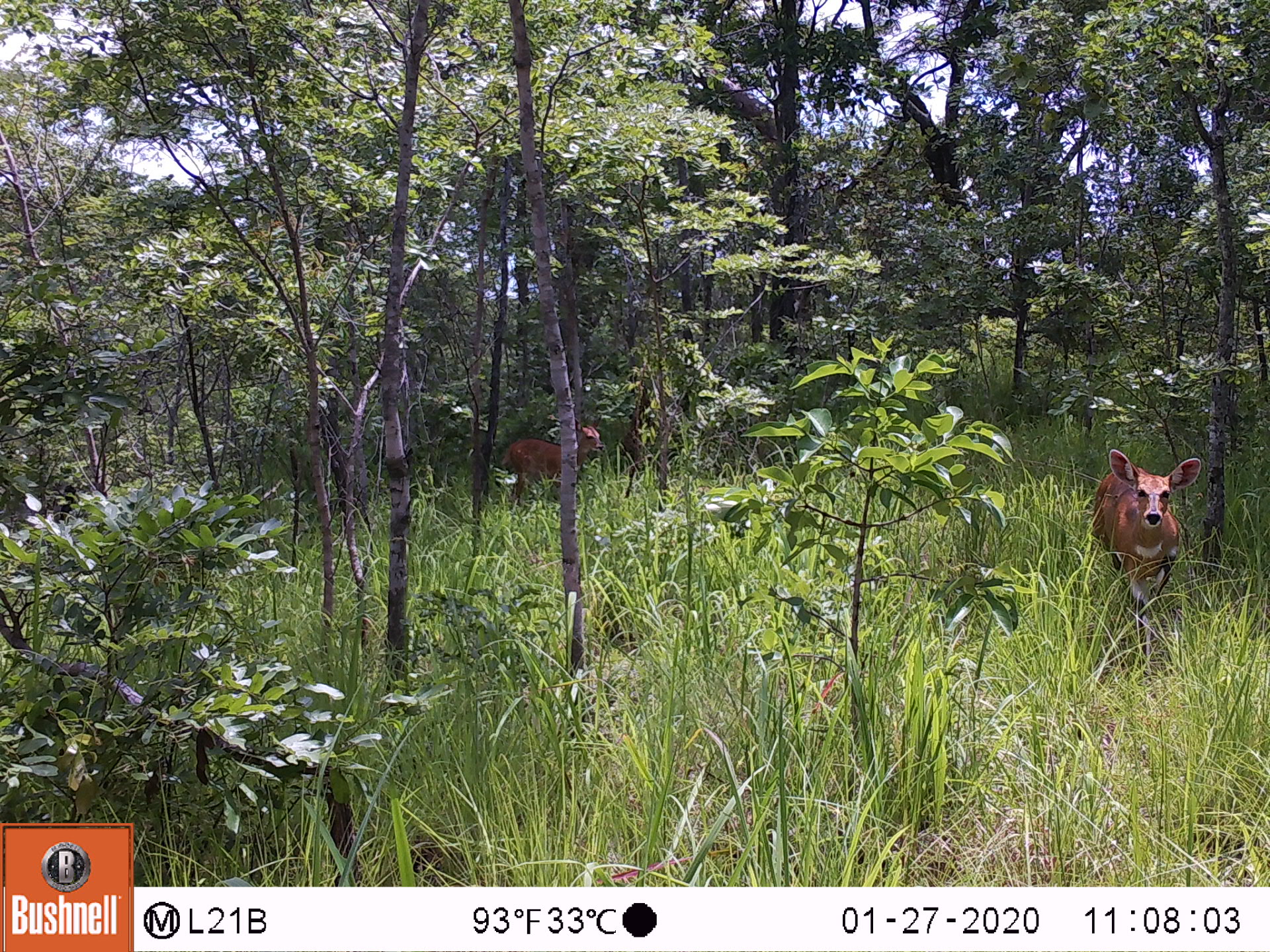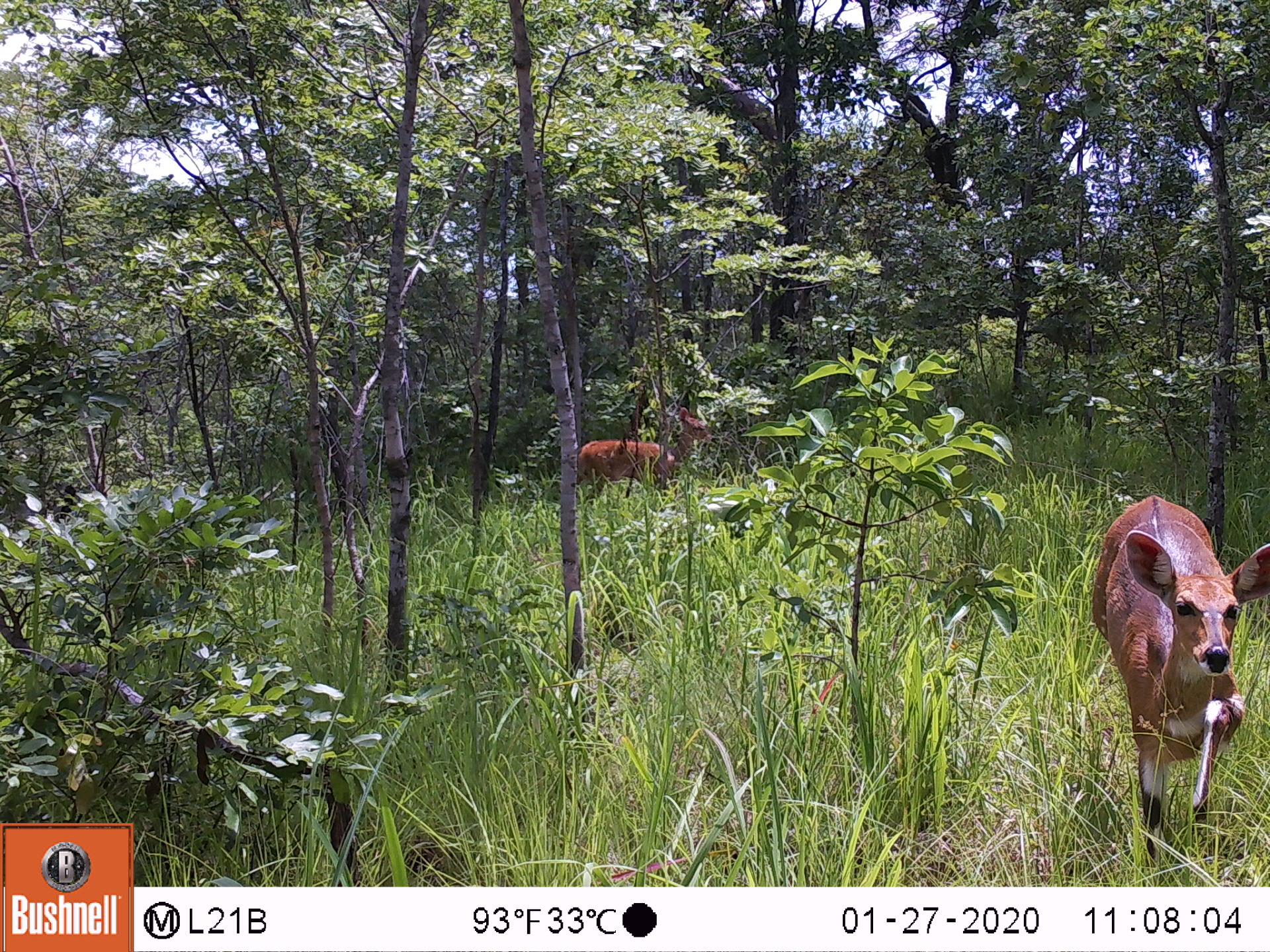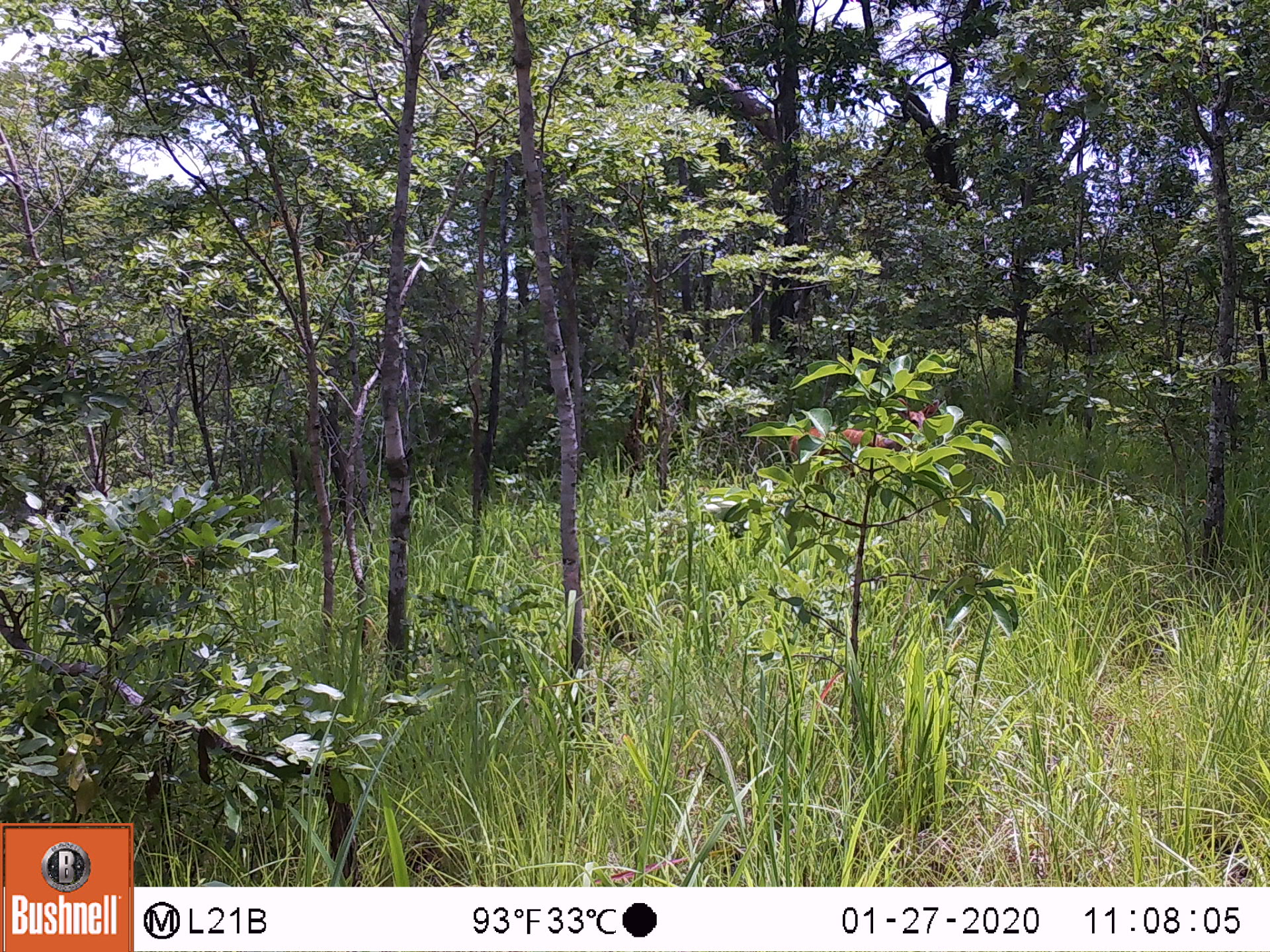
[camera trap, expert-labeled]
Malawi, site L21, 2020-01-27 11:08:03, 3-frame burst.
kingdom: Animalia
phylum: Chordata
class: Mammalia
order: Artiodactyla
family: Bovidae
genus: Tragelaphus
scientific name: Tragelaphus sylvaticus sylvaticus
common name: cape bushbuck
Cape bushbuck (Tragelaphus sylvaticus sylvaticus), count 2.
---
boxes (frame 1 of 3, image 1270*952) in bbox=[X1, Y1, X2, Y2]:
cape bushbuck: bbox=[1088, 447, 1197, 636]; bbox=[499, 420, 602, 510]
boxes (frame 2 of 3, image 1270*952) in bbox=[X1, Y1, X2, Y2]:
cape bushbuck: bbox=[1086, 489, 1262, 866]; bbox=[578, 402, 717, 500]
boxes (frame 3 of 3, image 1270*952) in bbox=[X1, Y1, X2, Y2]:
cape bushbuck: bbox=[788, 399, 941, 481]